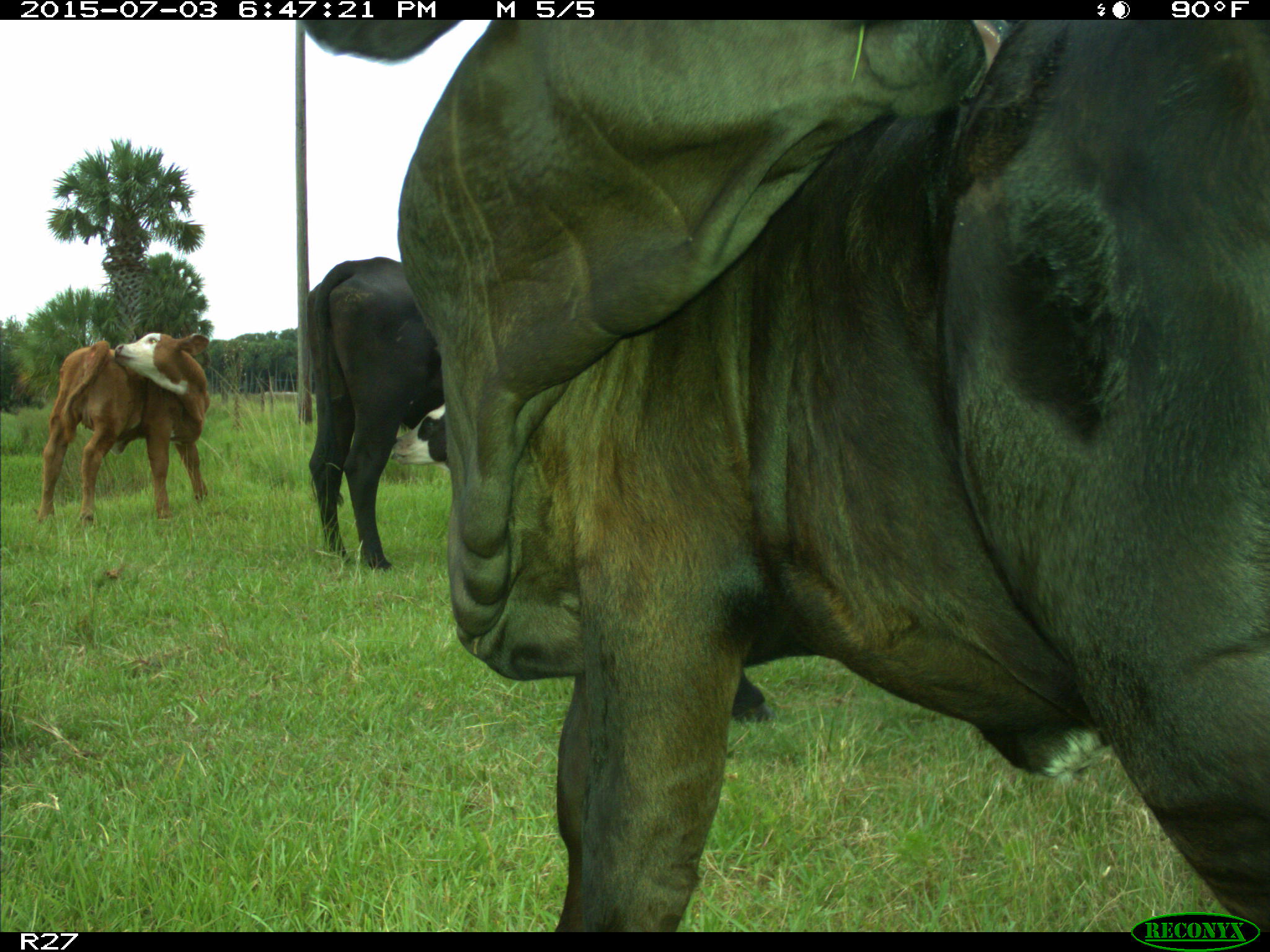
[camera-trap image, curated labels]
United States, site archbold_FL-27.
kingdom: Animalia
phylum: Chordata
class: Mammalia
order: Artiodactyla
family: Bovidae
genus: Bos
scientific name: Bos taurus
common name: domestic cow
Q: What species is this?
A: Bos taurus (domestic cow).